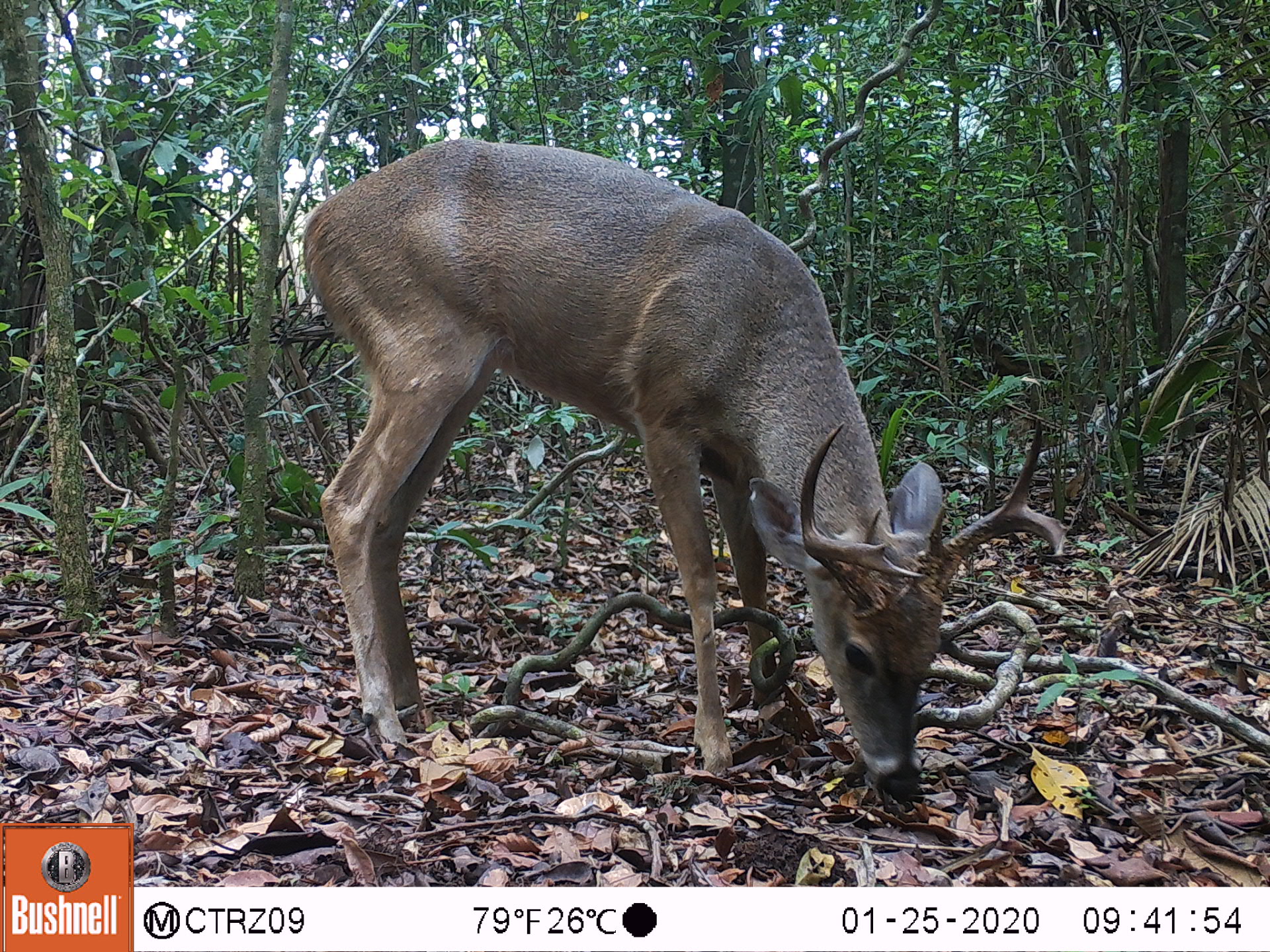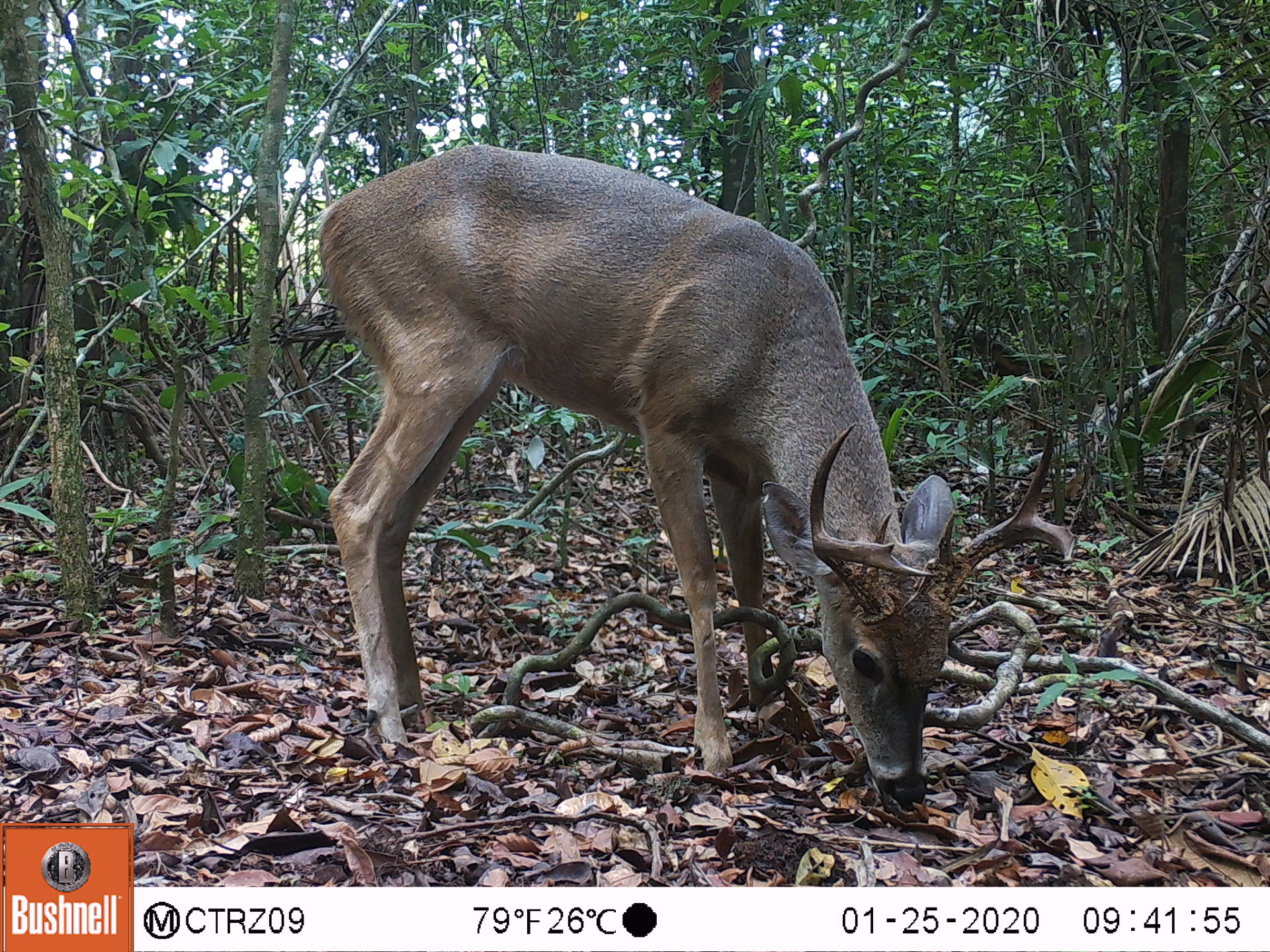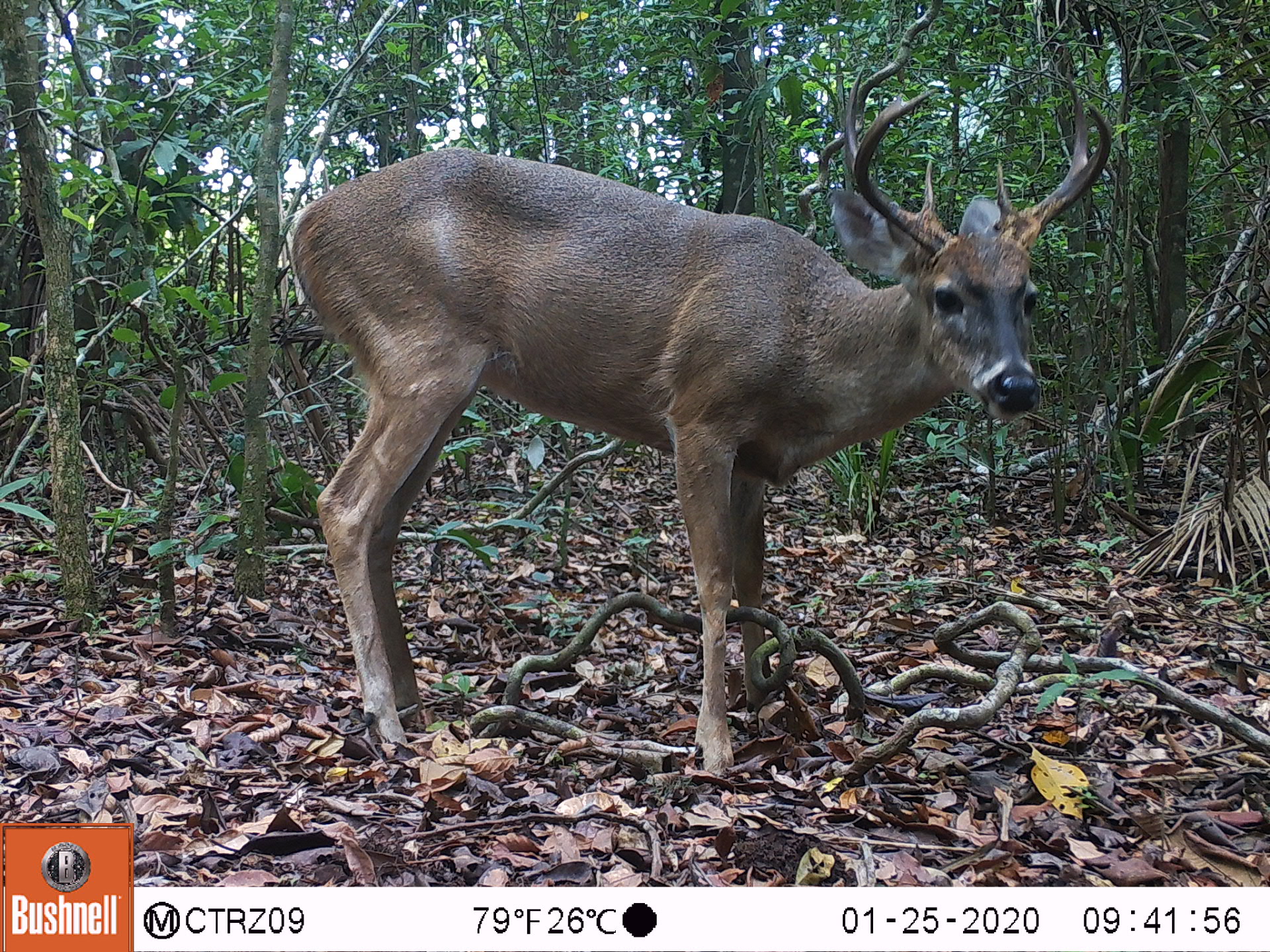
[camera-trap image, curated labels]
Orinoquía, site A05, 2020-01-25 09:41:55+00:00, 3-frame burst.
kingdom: Animalia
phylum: Chordata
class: Mammalia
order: Artiodactyla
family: Cervidae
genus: Odocoileus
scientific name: Odocoileus virginianus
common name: white-tailed deer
White-tailed deer (Odocoileus virginianus).